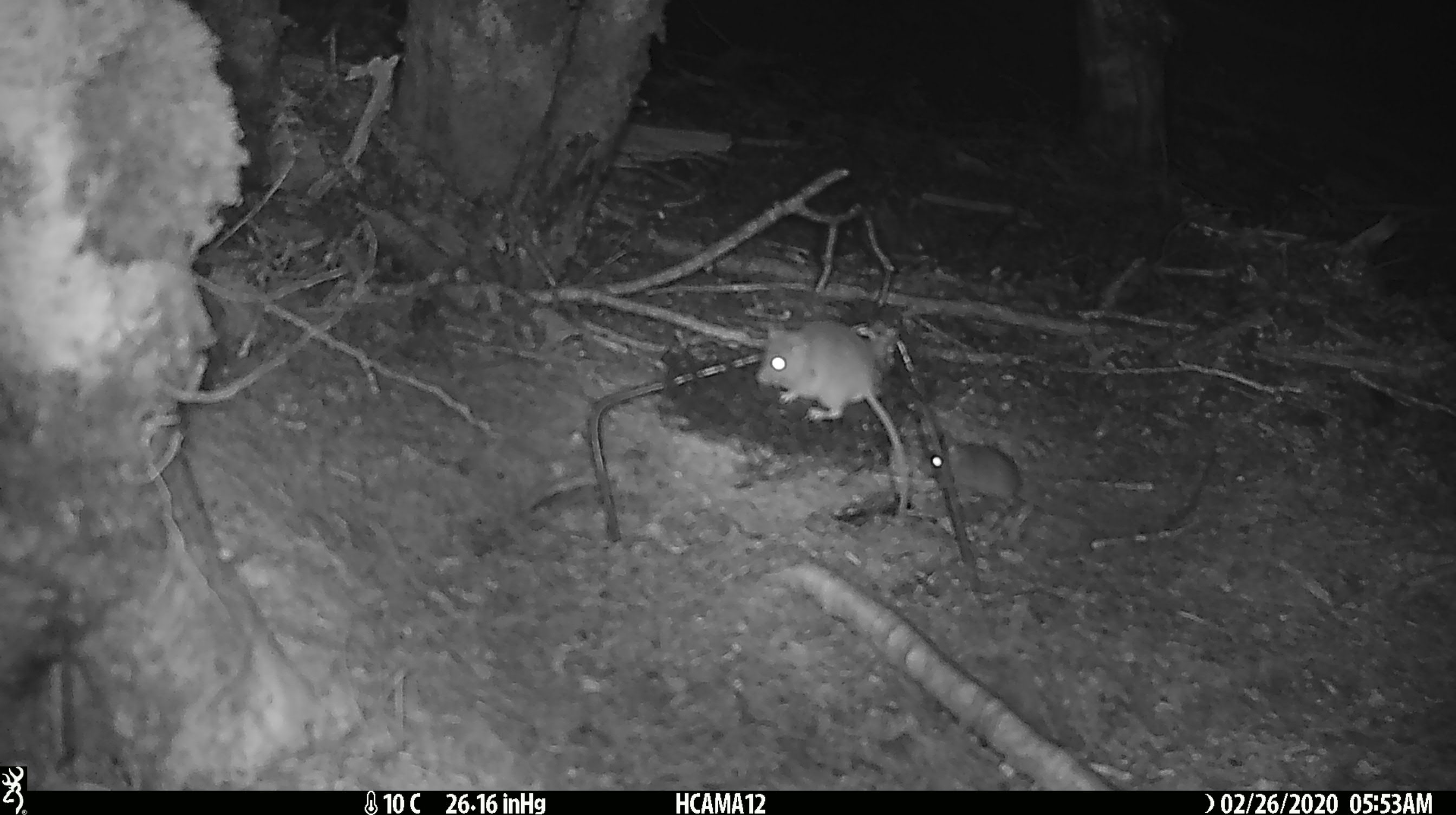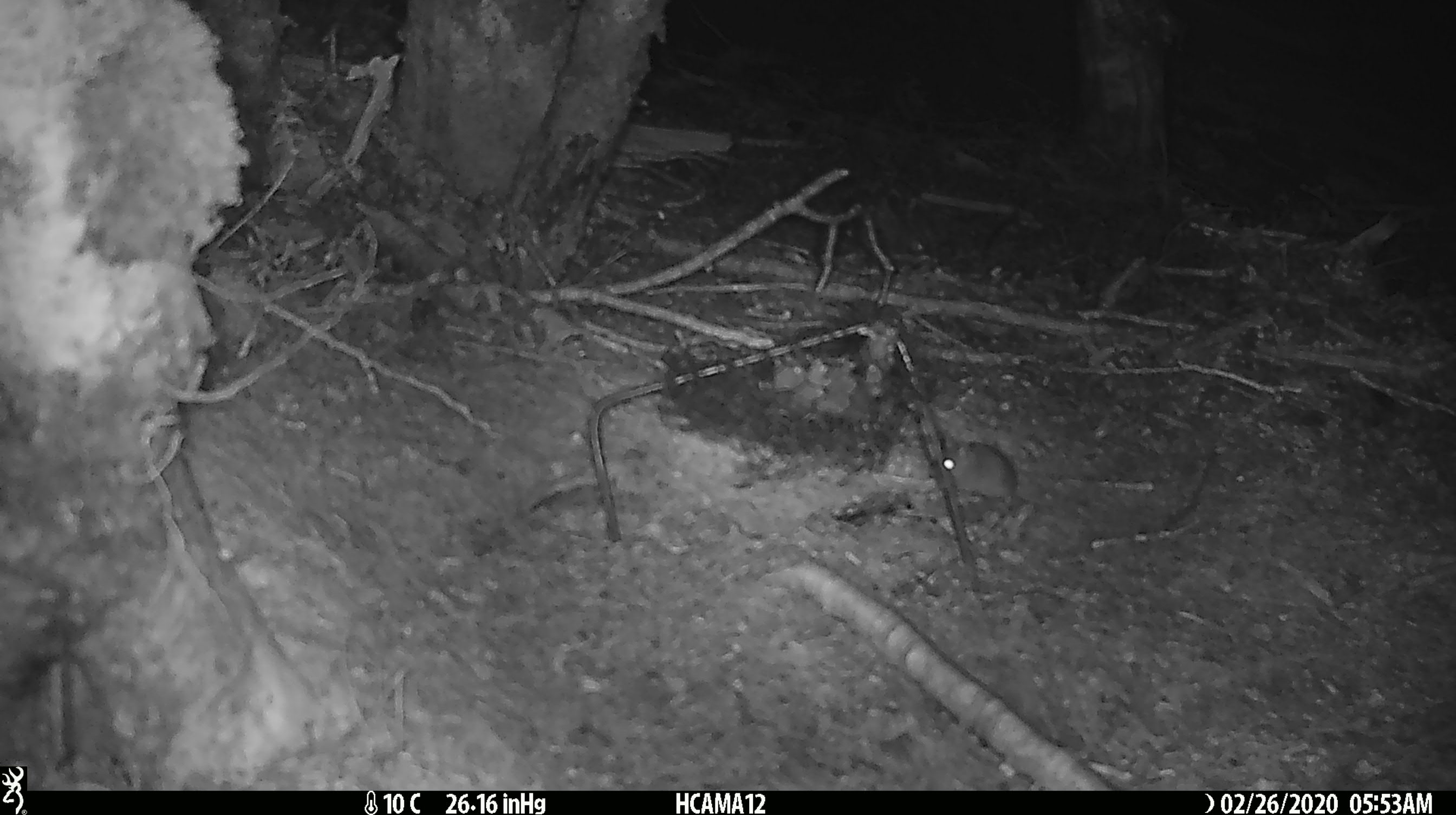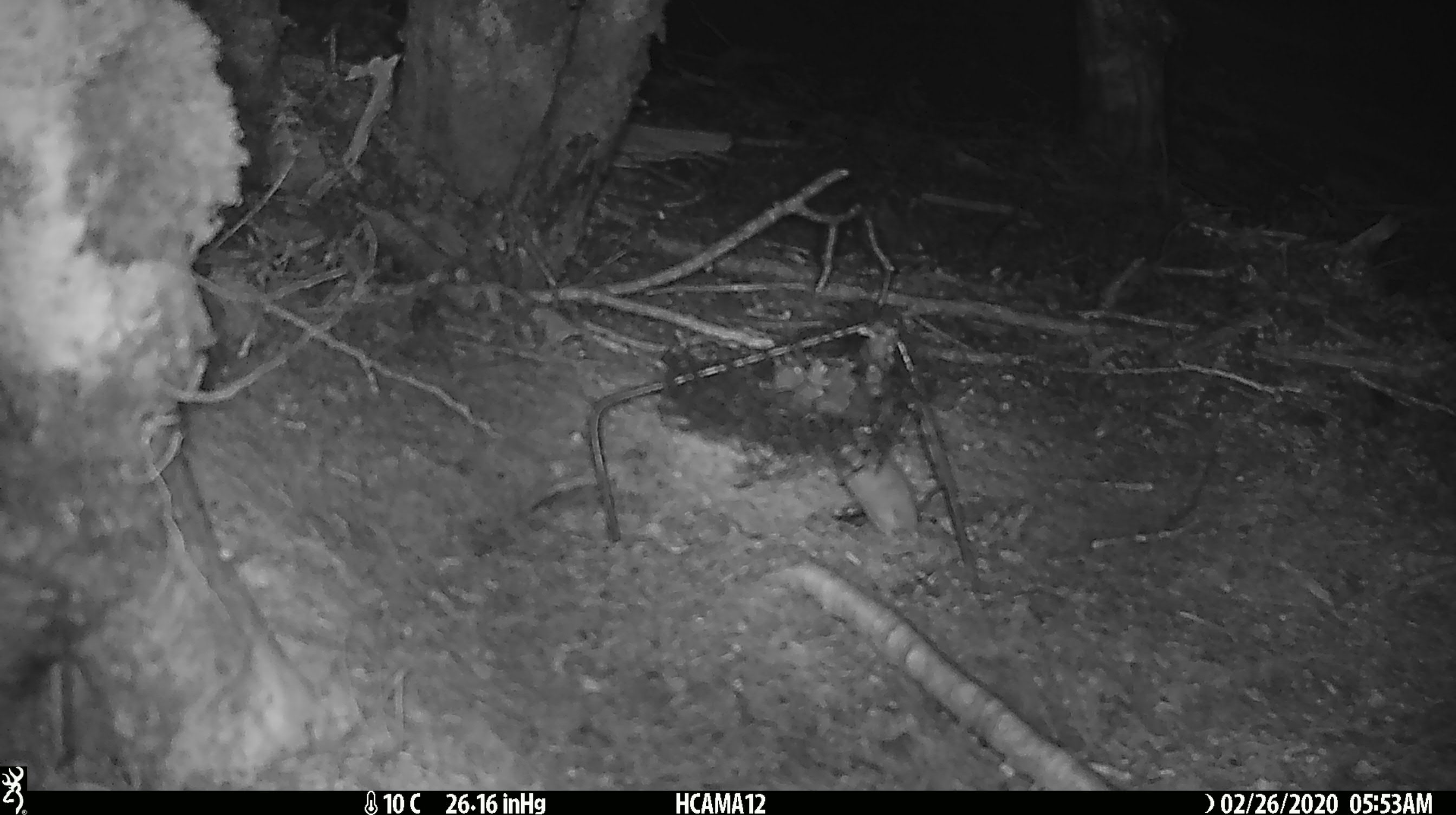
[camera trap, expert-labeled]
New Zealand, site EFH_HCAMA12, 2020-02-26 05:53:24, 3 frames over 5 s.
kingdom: Animalia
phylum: Chordata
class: Mammalia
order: Rodentia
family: Muridae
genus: Mus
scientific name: Mus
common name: mouse